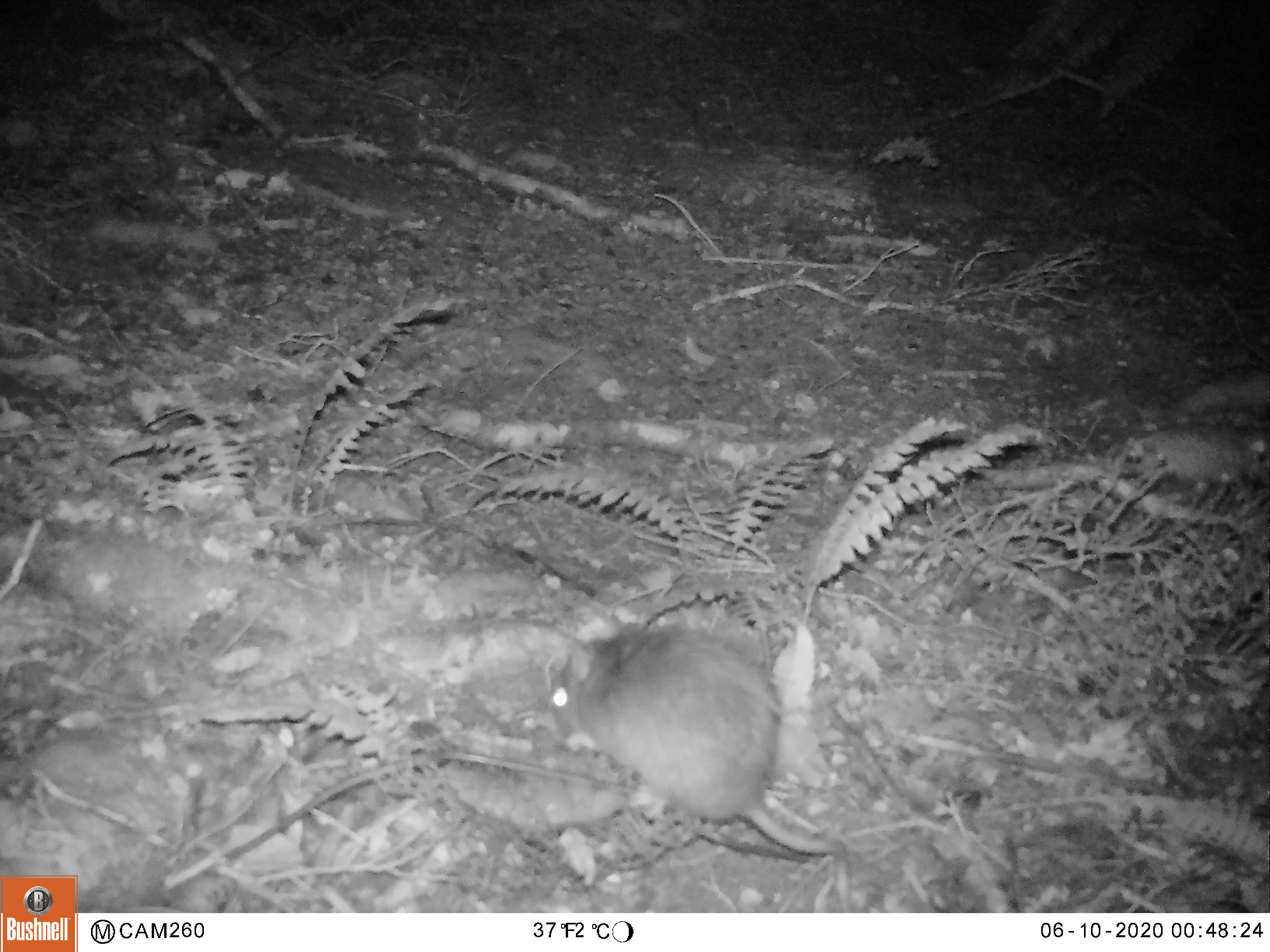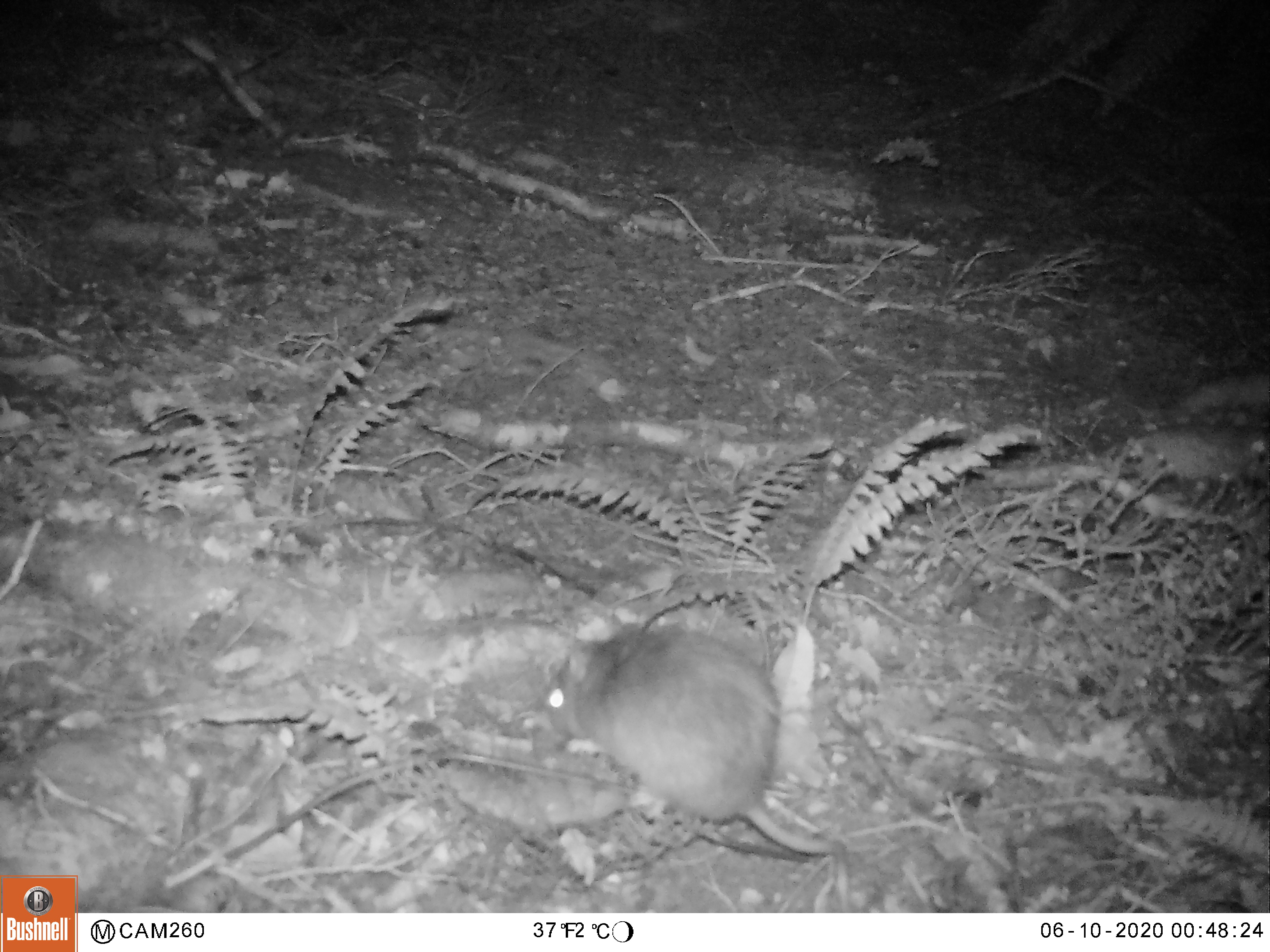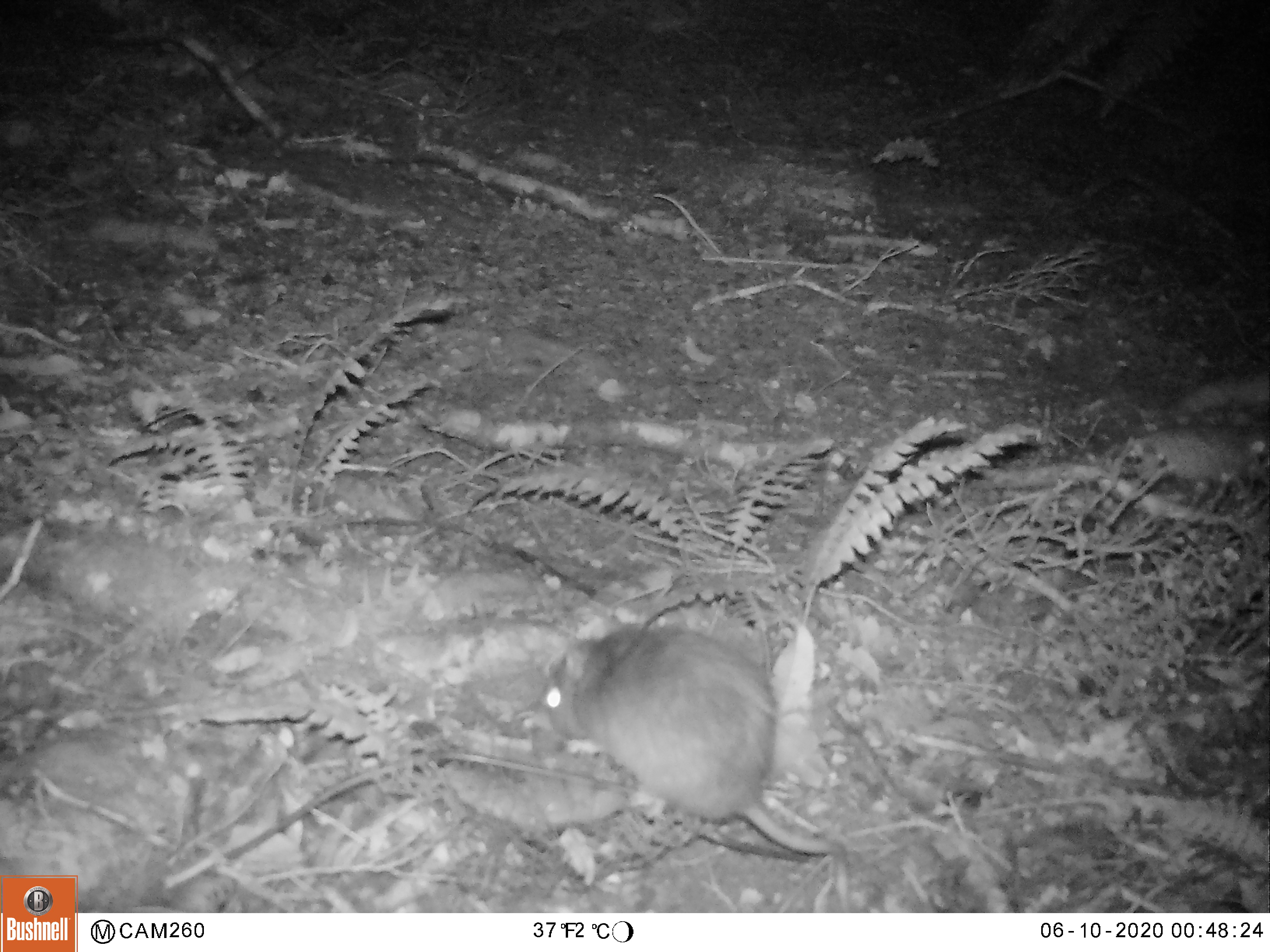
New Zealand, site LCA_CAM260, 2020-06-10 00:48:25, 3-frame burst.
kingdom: Animalia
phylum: Chordata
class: Mammalia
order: Rodentia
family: Muridae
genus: Rattus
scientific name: Rattus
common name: rat